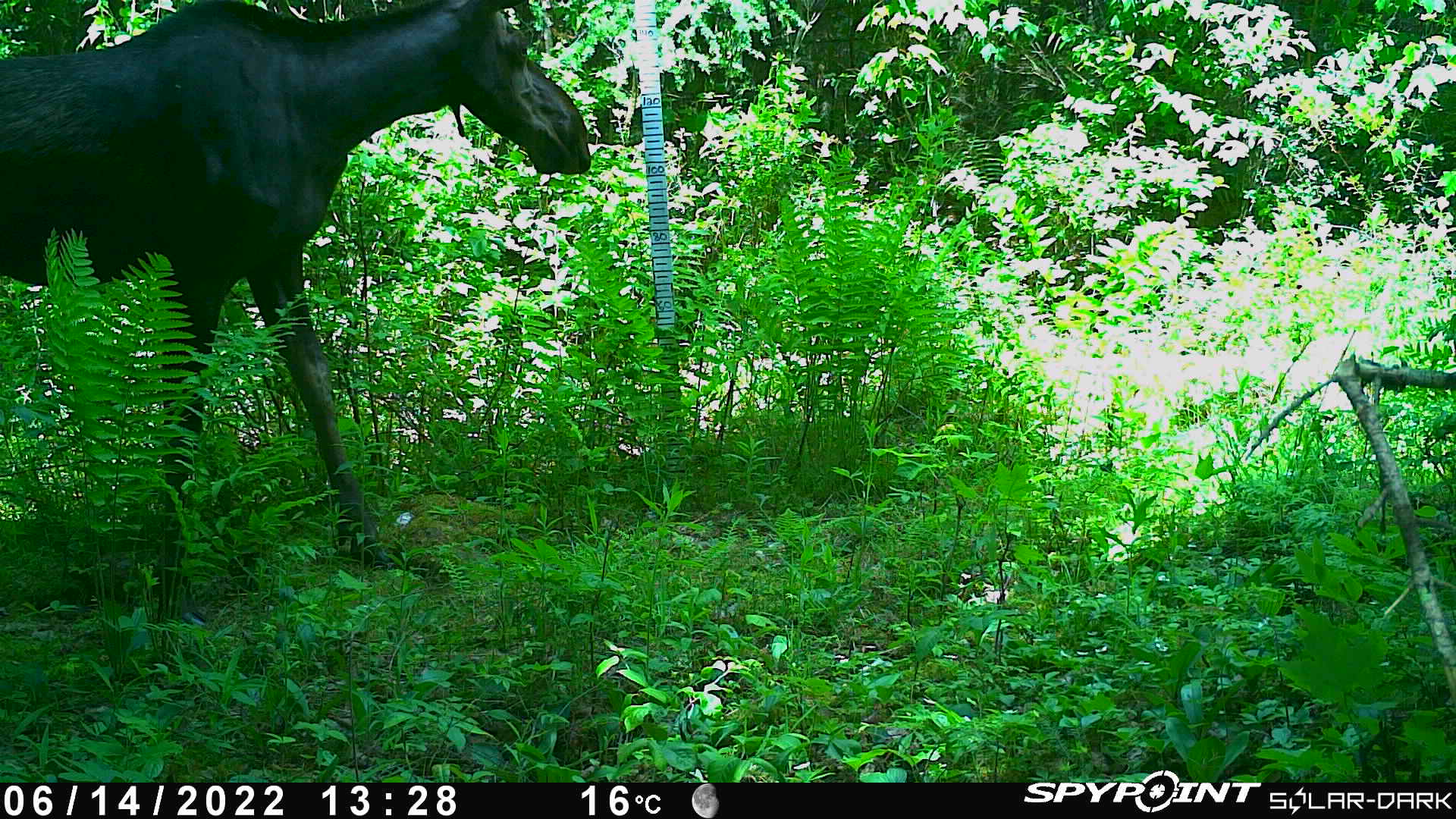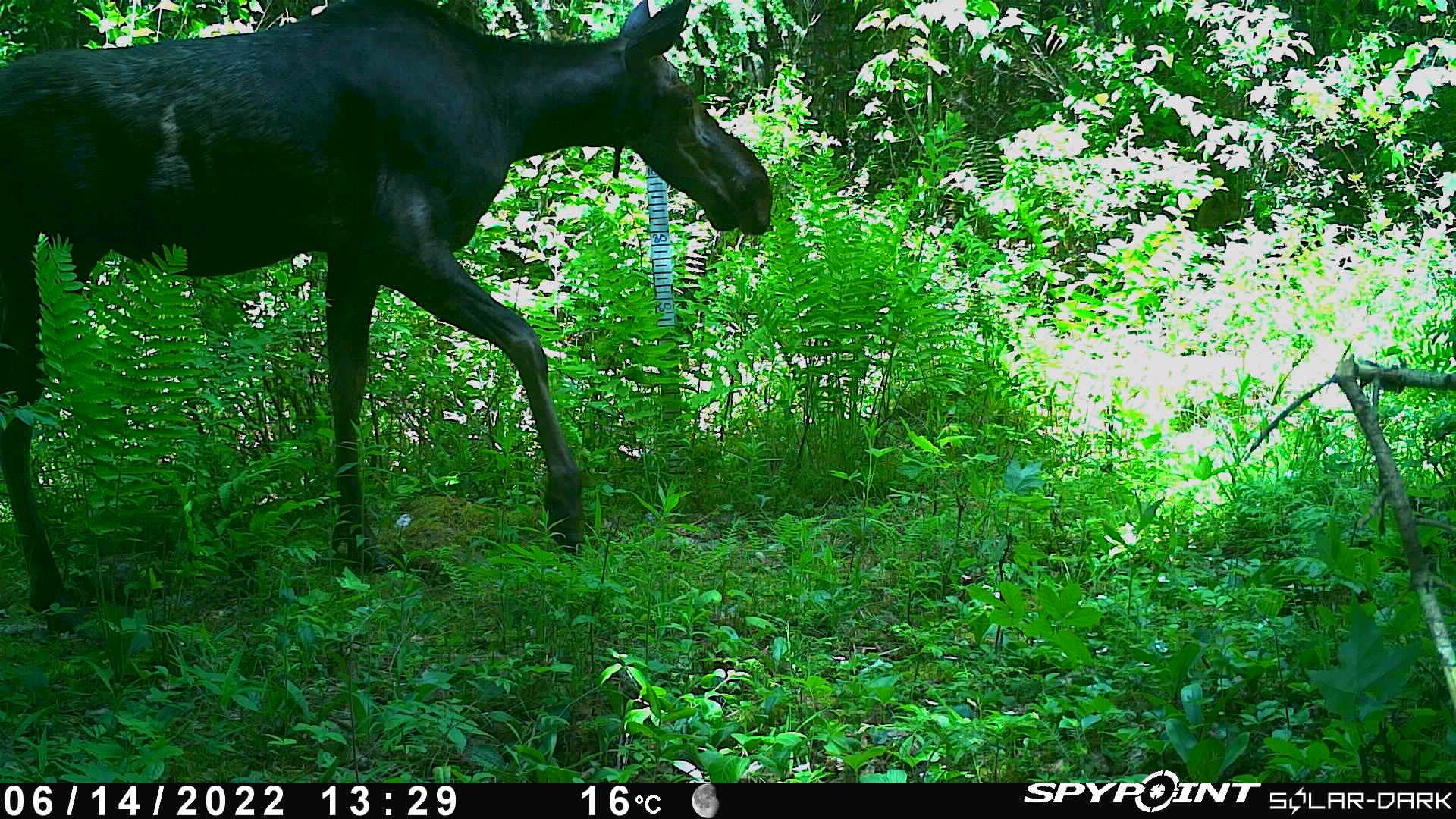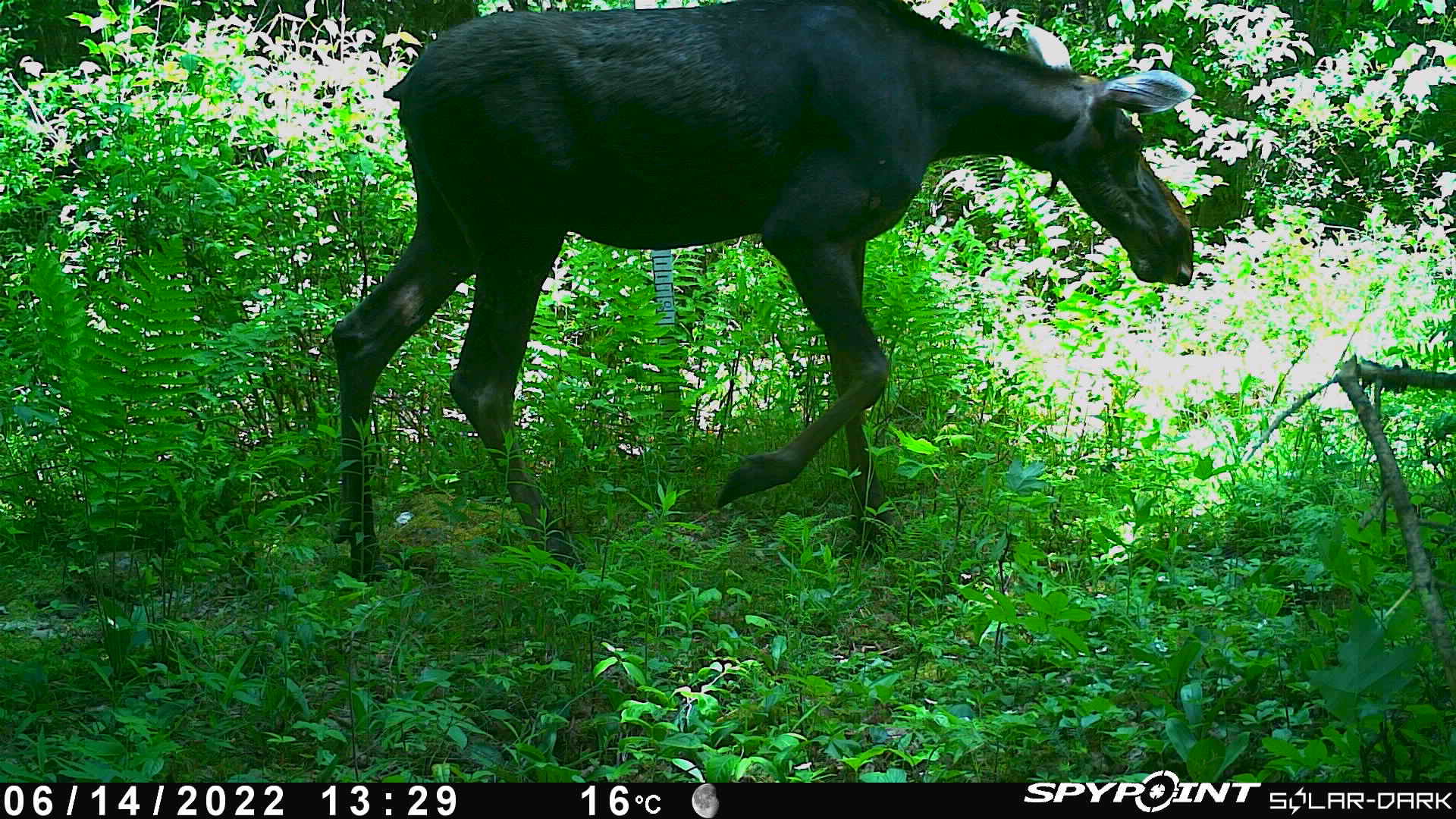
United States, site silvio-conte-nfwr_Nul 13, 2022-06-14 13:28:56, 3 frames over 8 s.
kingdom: Animalia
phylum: Chordata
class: Mammalia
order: Artiodactyla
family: Cervidae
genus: Alces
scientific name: Alces alces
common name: moose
Moose (Alces alces).